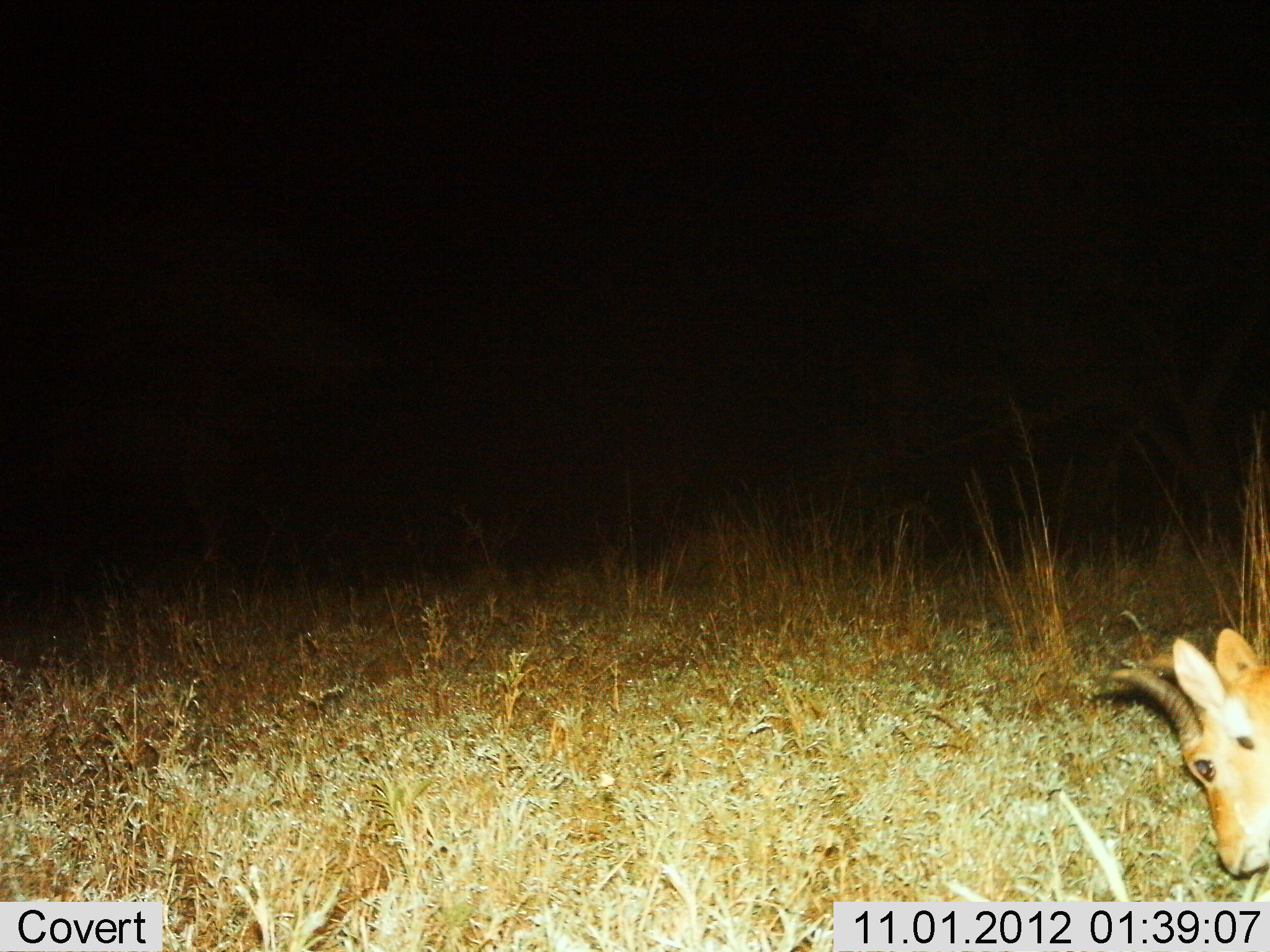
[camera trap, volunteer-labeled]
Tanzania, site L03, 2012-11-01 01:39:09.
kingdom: Animalia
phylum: Chordata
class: Mammalia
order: Artiodactyla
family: Bovidae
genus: Redunca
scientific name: Redunca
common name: reedbuck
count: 1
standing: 20%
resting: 10%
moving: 10%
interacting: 0%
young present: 0%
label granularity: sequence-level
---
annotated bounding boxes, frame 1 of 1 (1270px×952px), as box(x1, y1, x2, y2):
animal: box(1107, 628, 1270, 879)